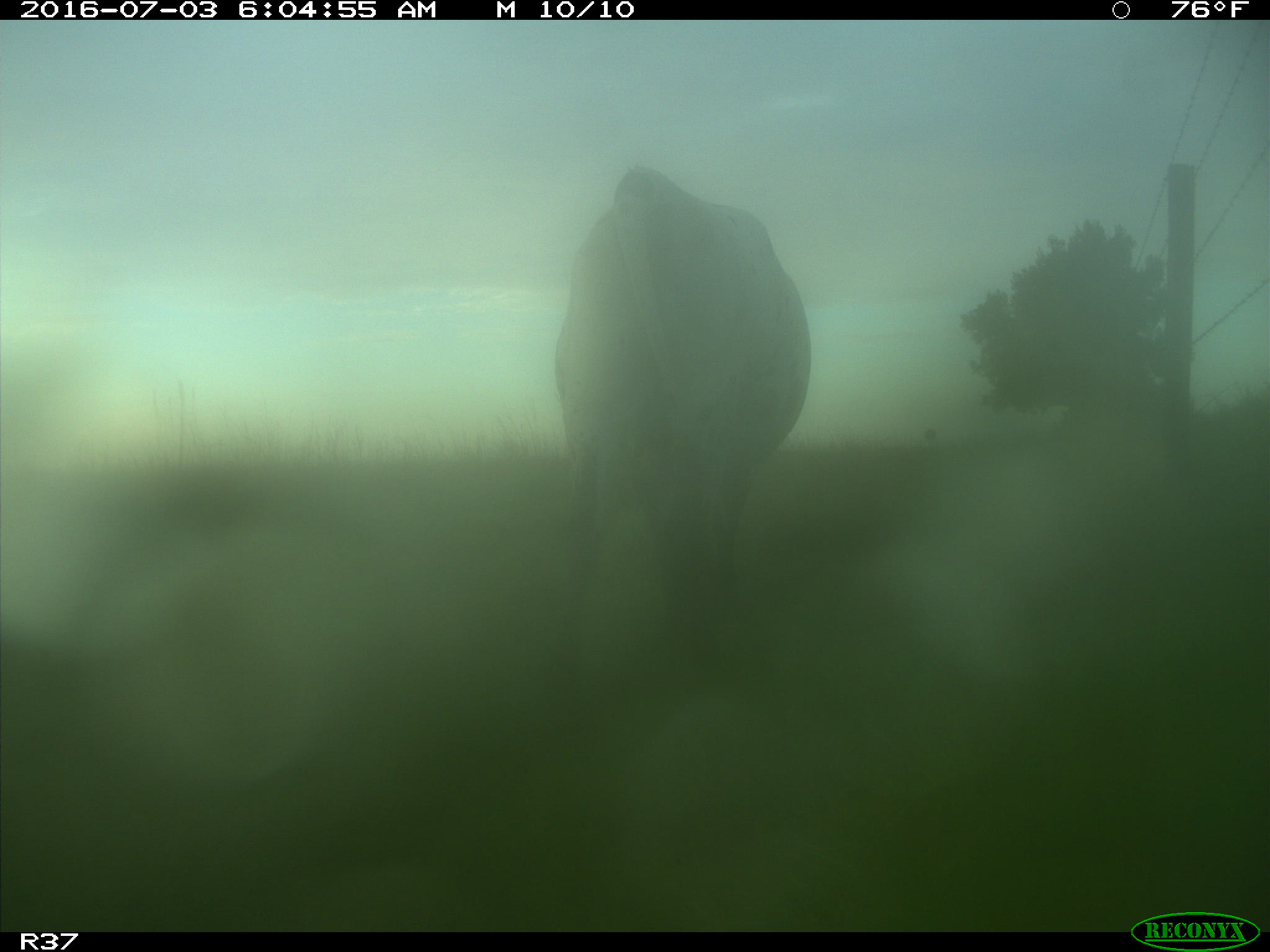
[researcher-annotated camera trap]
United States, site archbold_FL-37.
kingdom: Animalia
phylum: Chordata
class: Mammalia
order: Artiodactyla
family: Bovidae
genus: Bos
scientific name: Bos taurus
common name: domestic cow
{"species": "Bos taurus (domestic cow)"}